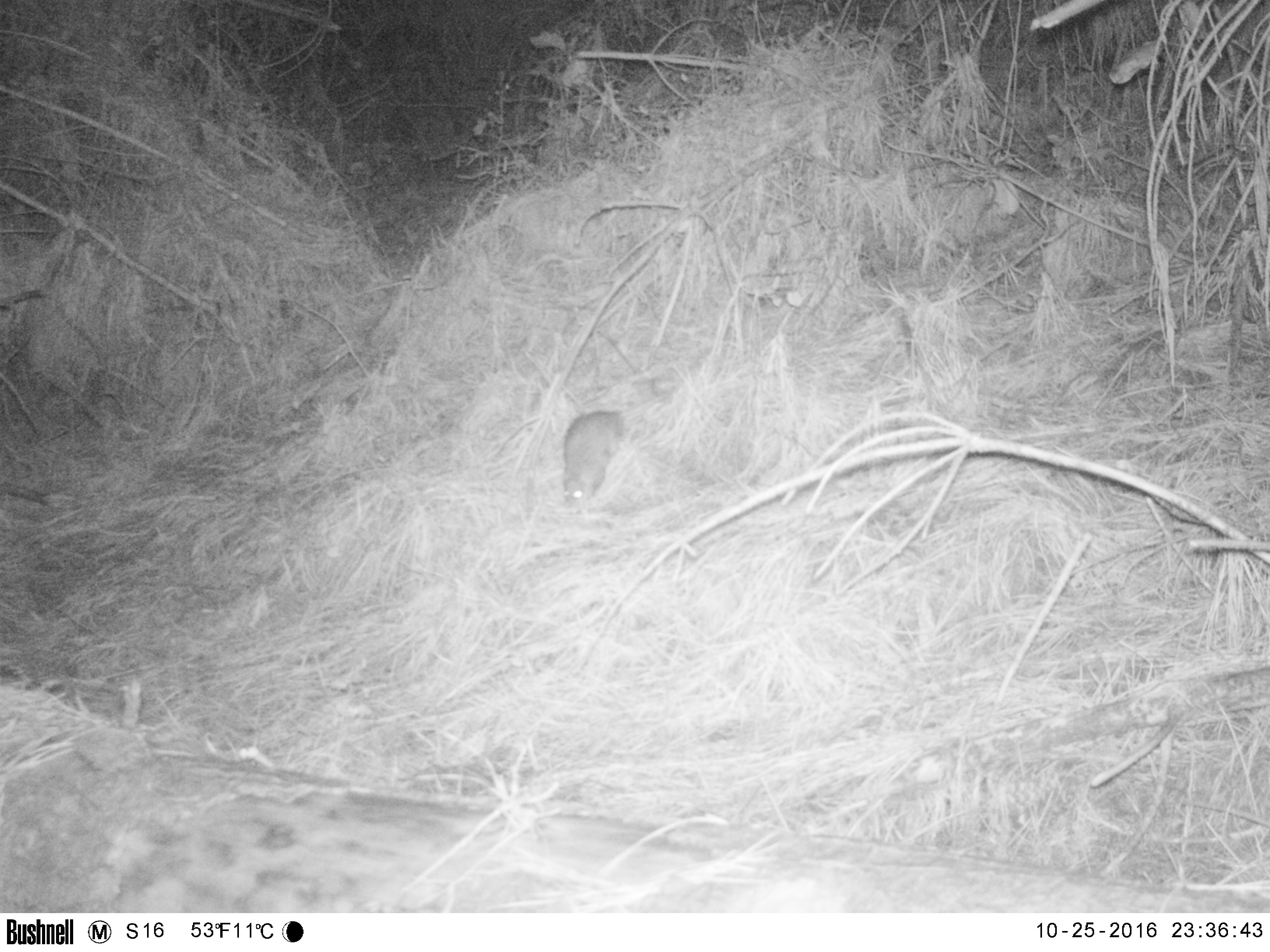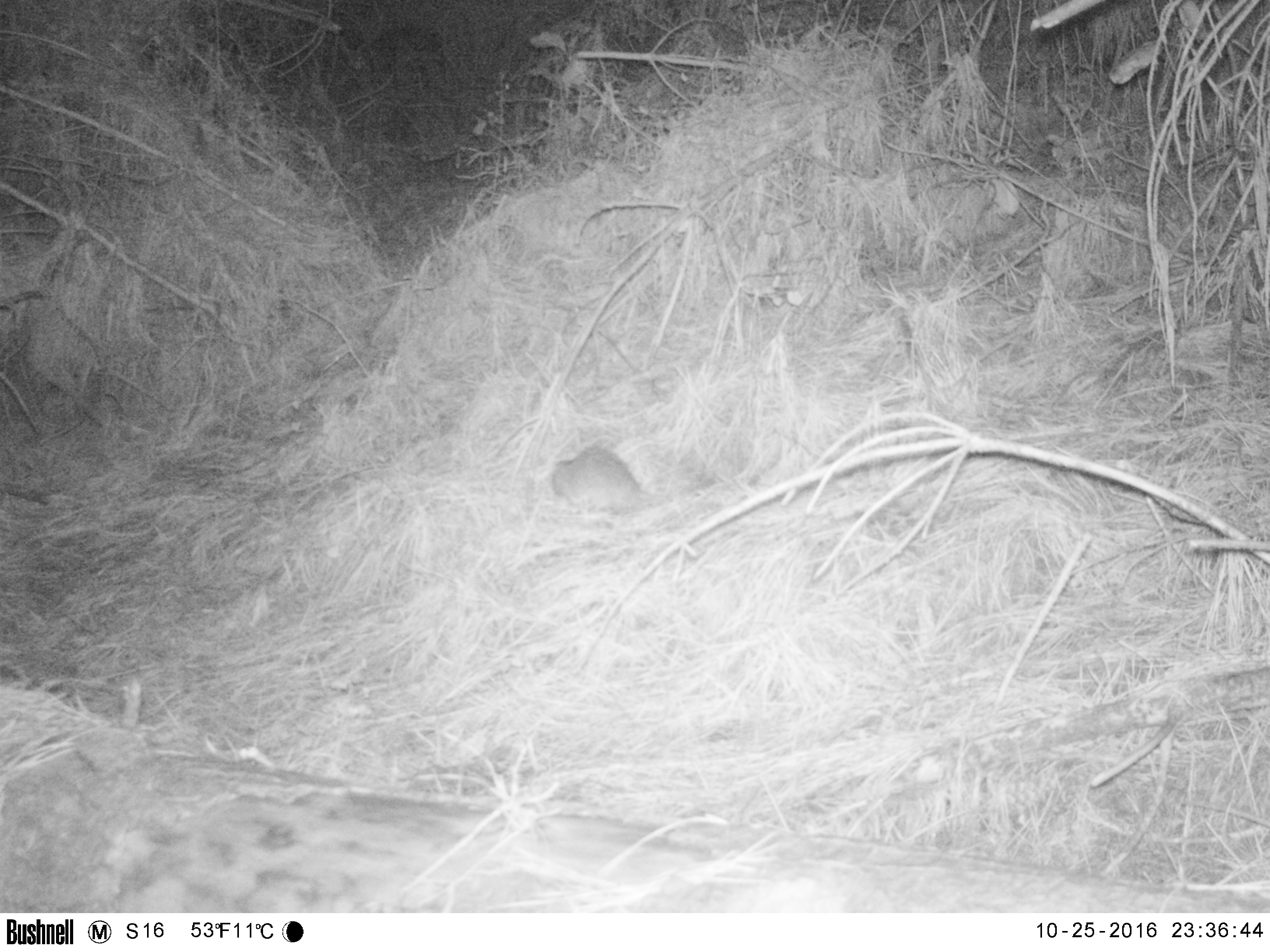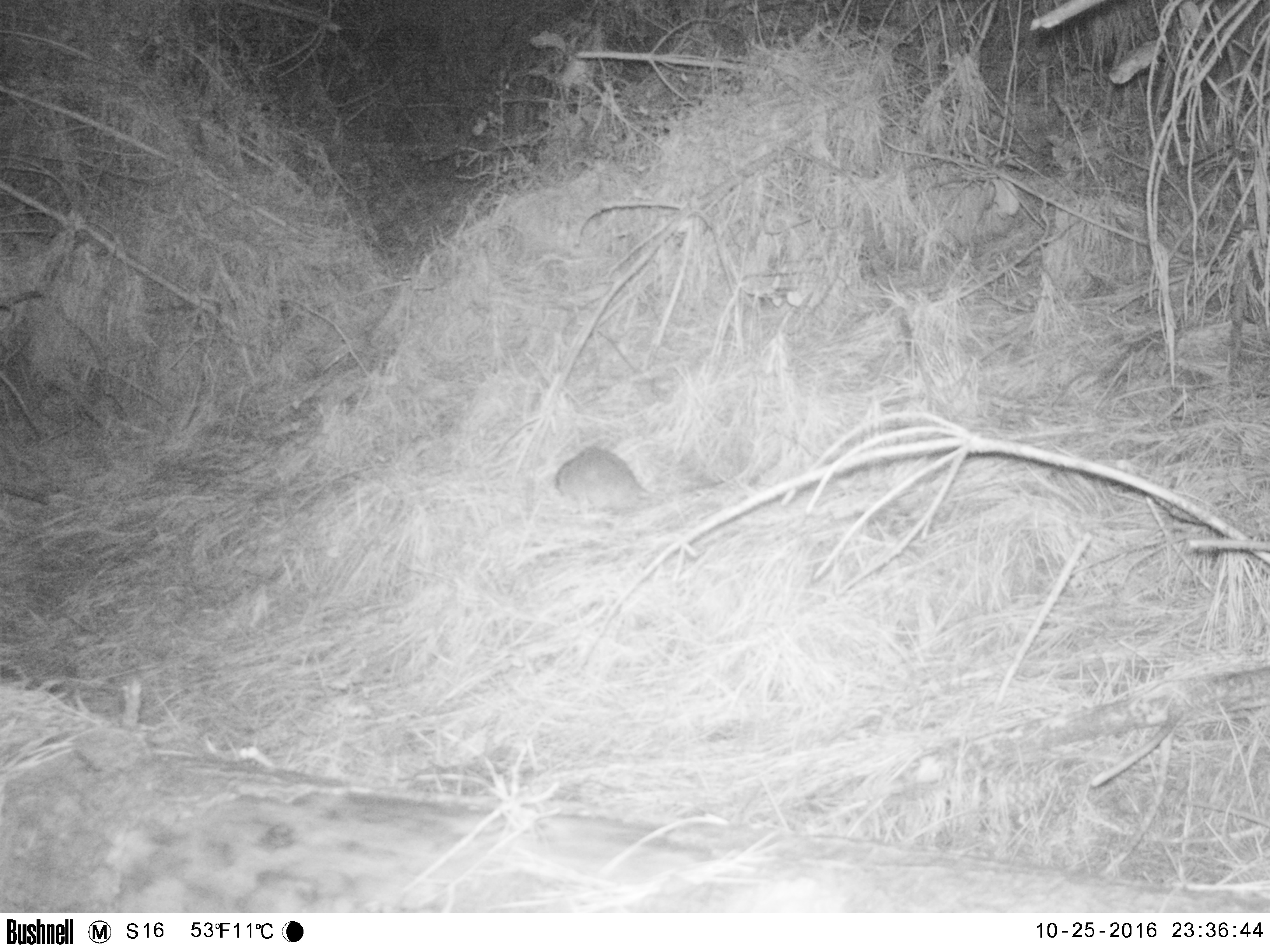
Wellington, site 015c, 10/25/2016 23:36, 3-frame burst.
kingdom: Animalia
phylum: Chordata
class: Mammalia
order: Rodentia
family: Muridae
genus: Rattus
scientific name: Rattus norvegicus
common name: norway rat